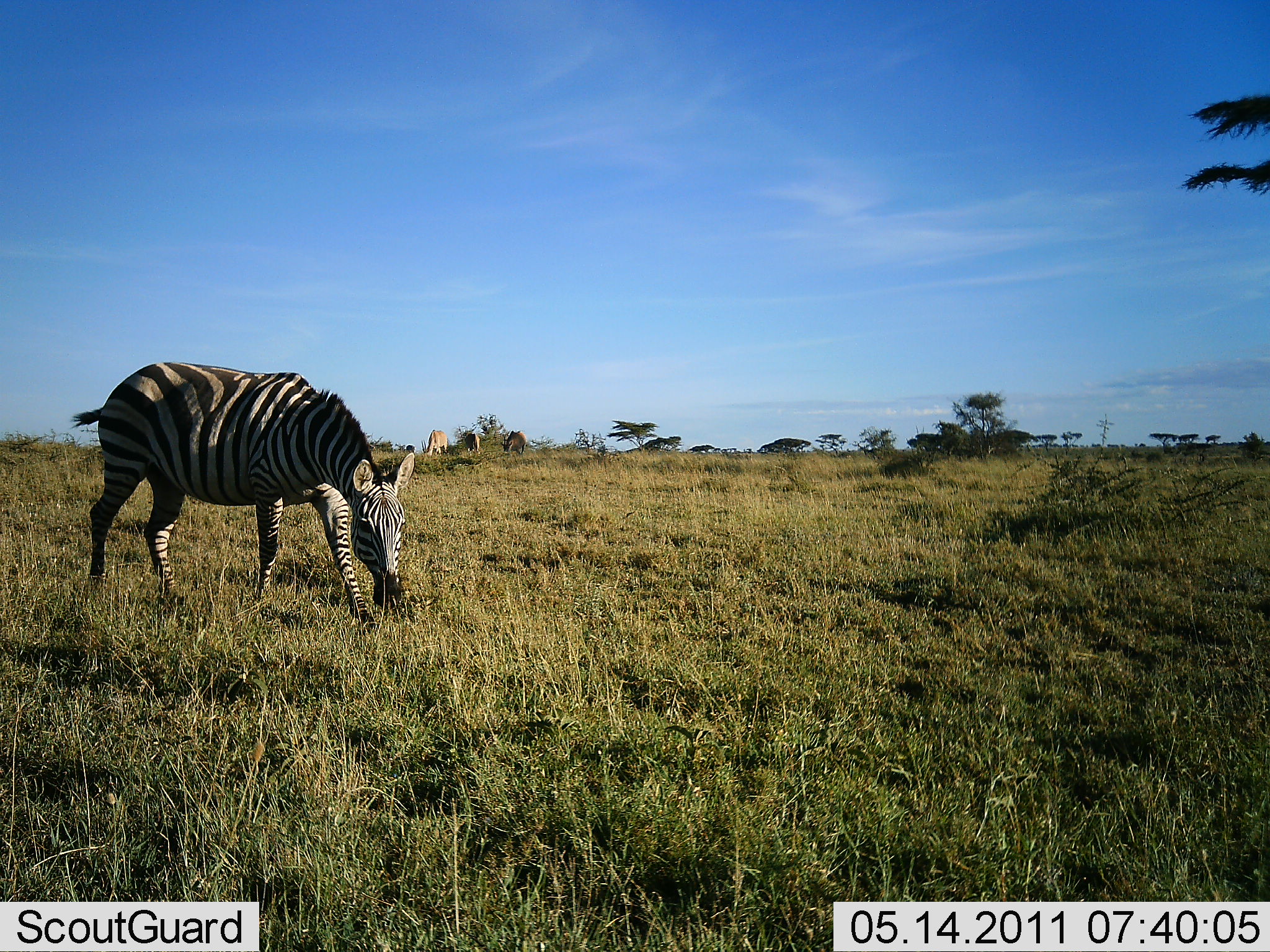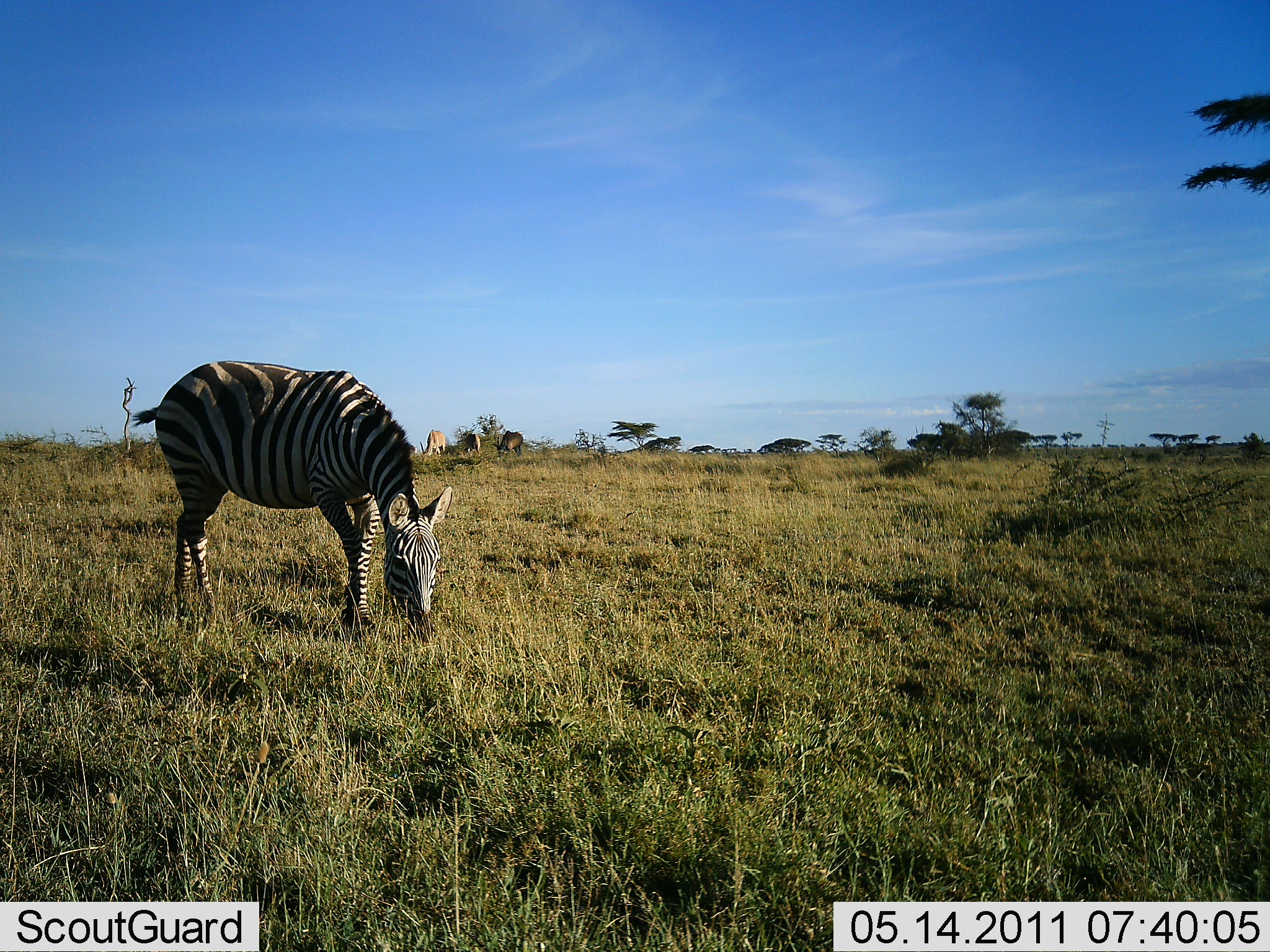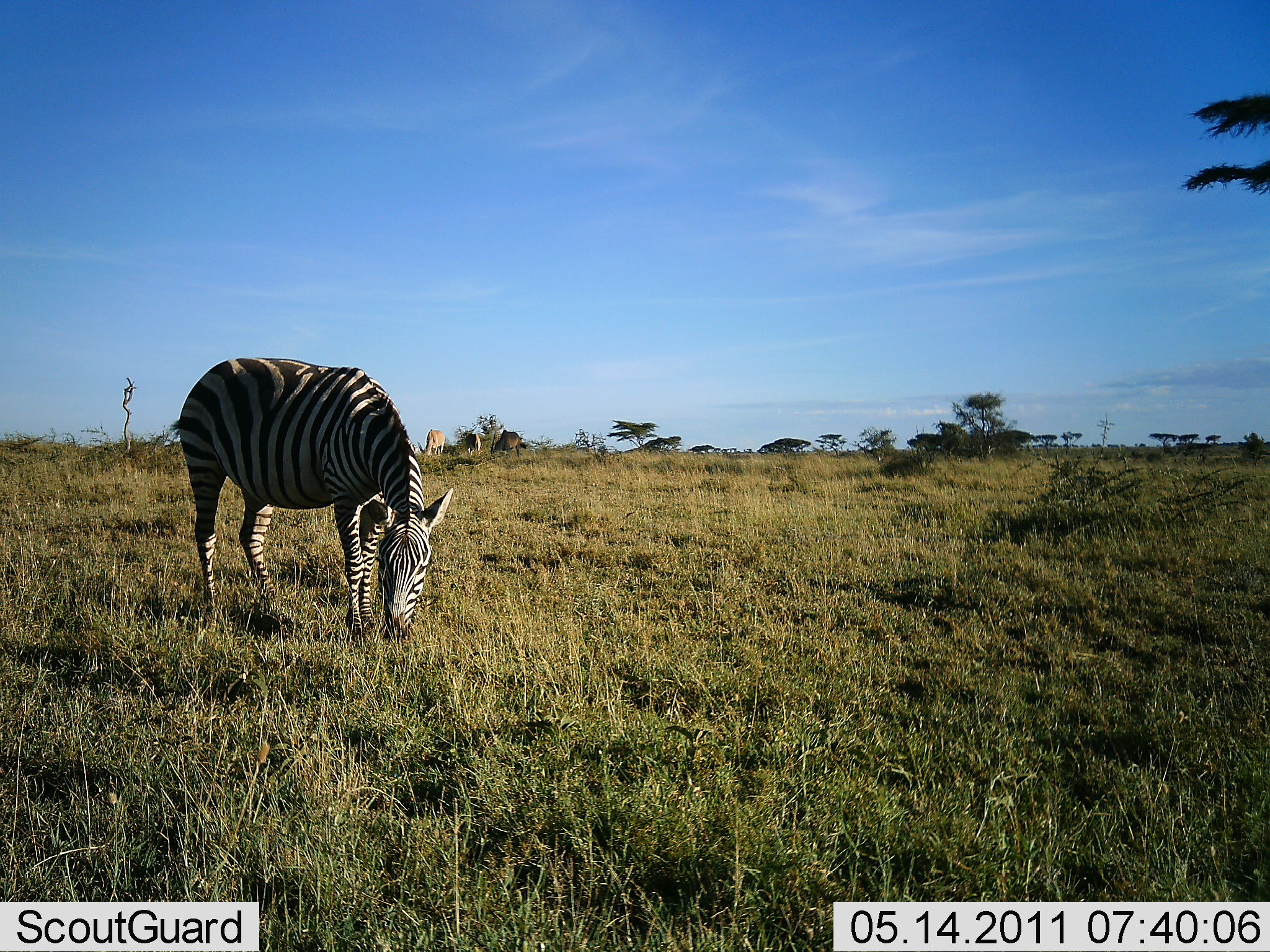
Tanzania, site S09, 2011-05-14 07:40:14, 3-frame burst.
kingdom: Animalia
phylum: Chordata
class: Mammalia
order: Perissodactyla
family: Equidae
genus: Equus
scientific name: Equus quagga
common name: plains zebra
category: zebra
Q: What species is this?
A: Zebra (plains zebra) (Equus quagga).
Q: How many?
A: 1.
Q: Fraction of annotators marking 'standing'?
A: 0%.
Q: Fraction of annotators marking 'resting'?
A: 0%.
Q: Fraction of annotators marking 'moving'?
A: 12%.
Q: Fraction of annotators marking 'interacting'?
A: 0%.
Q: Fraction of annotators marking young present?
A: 0%.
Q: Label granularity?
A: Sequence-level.